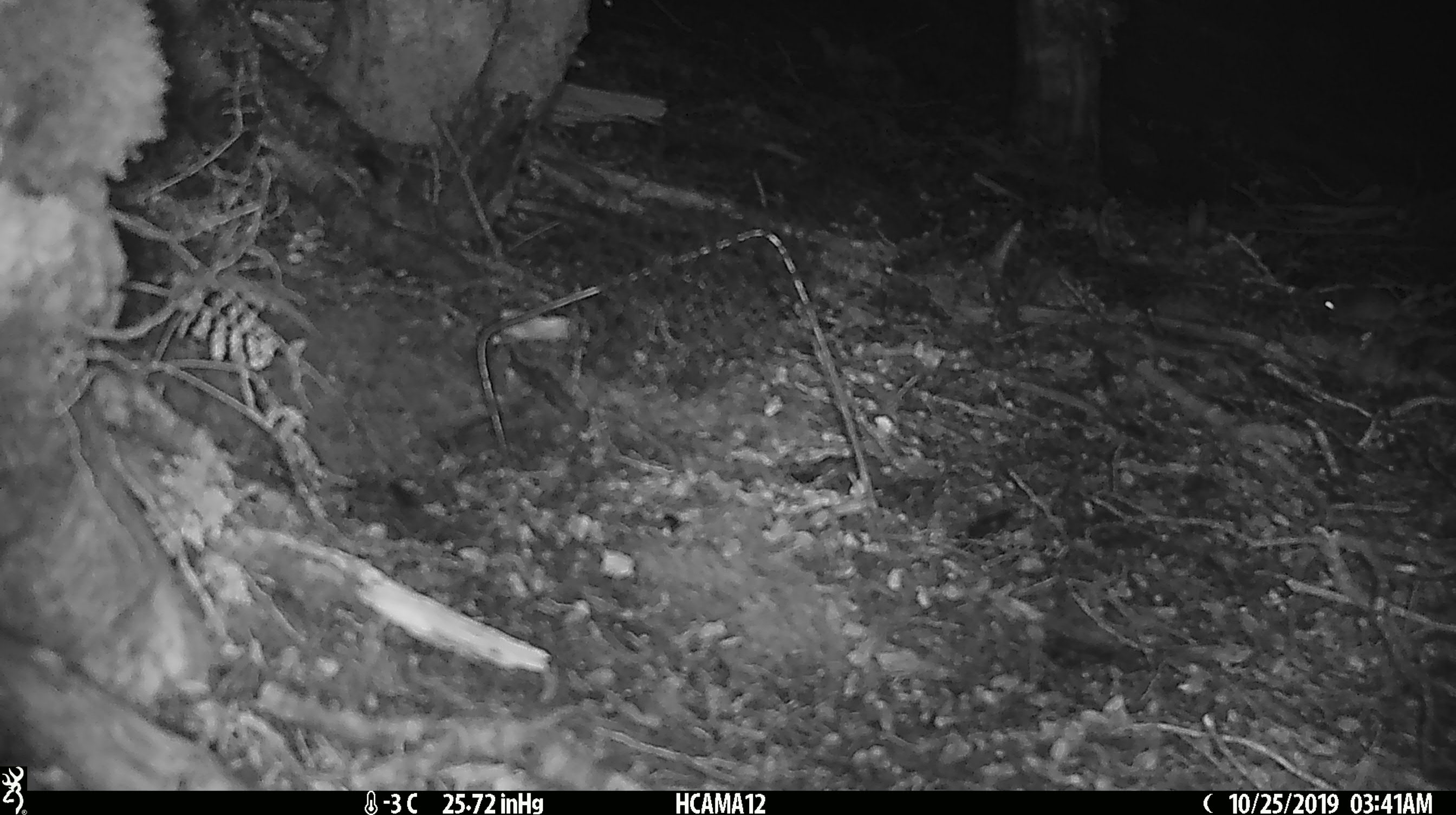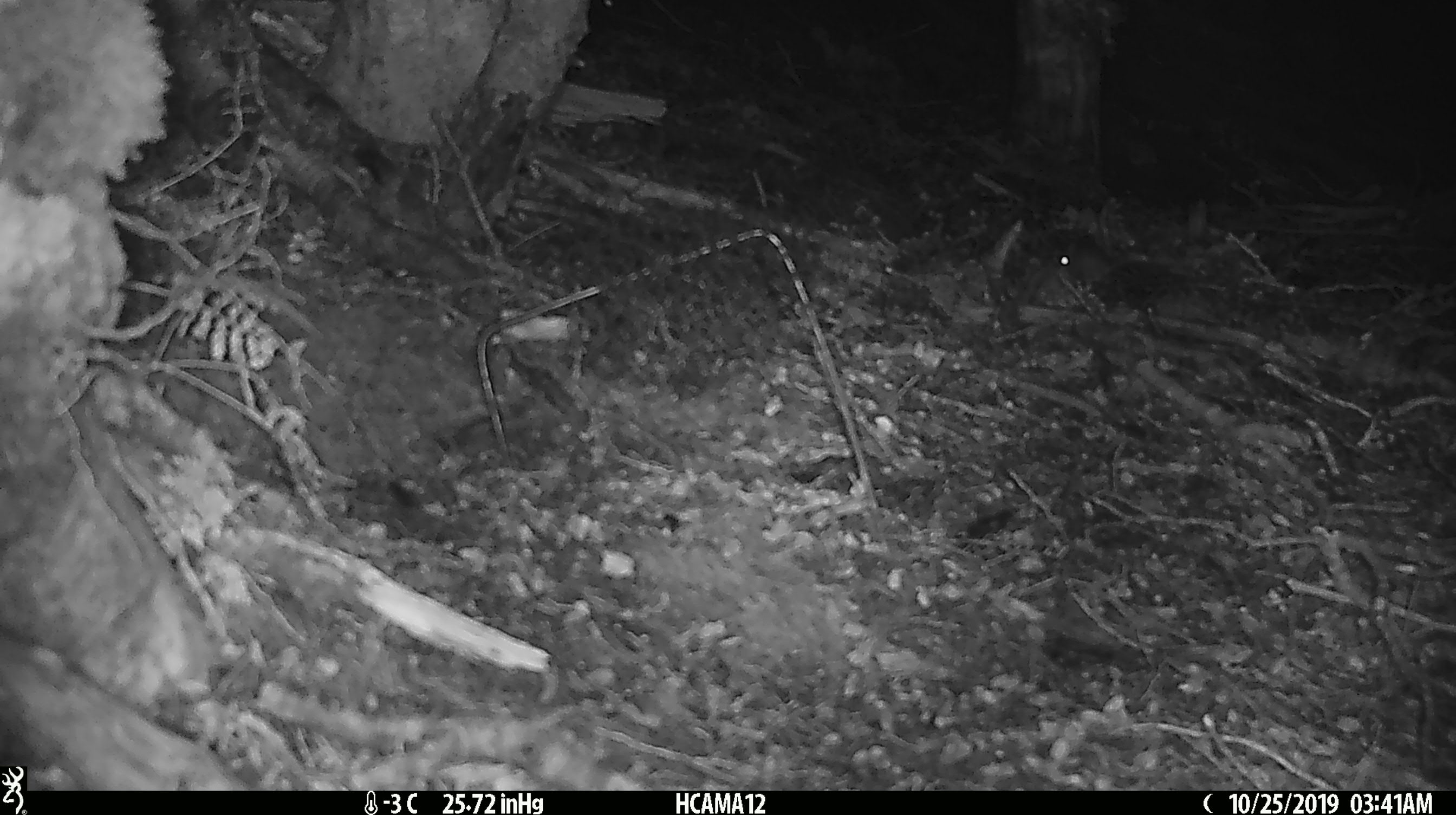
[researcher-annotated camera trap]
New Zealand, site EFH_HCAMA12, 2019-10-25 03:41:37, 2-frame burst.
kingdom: Animalia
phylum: Chordata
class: Mammalia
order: Rodentia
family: Muridae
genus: Mus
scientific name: Mus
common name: mouse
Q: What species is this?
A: Mouse (Mus).